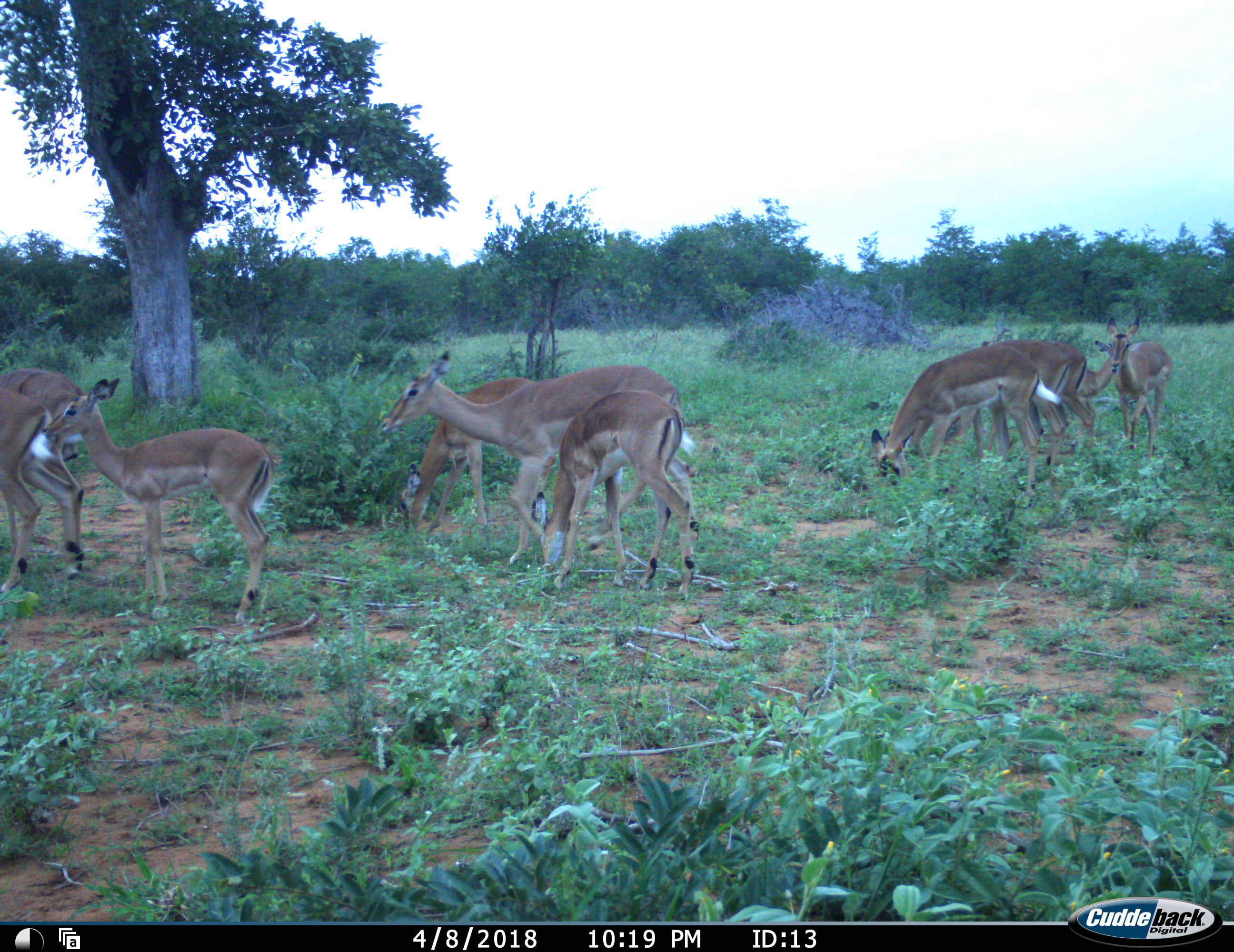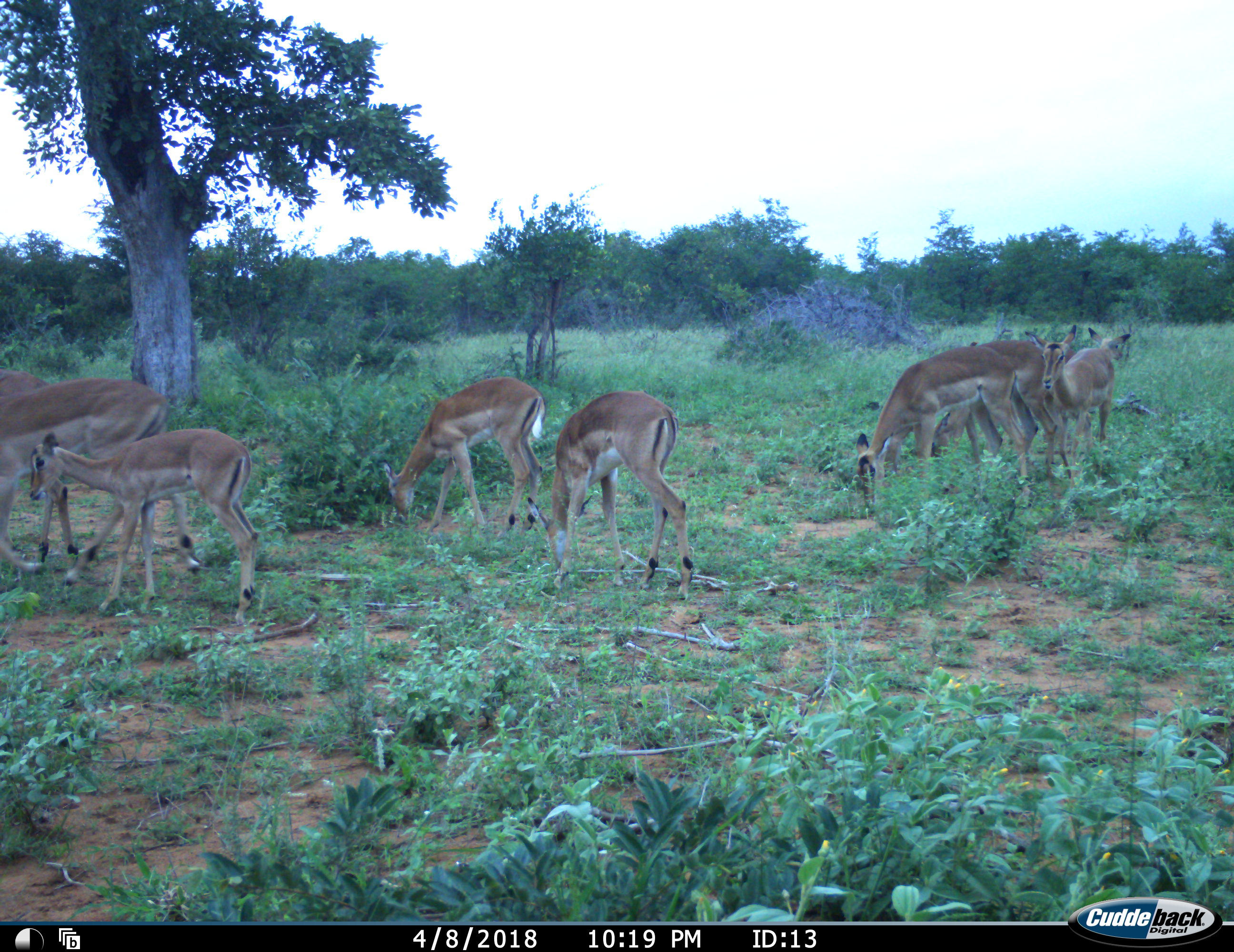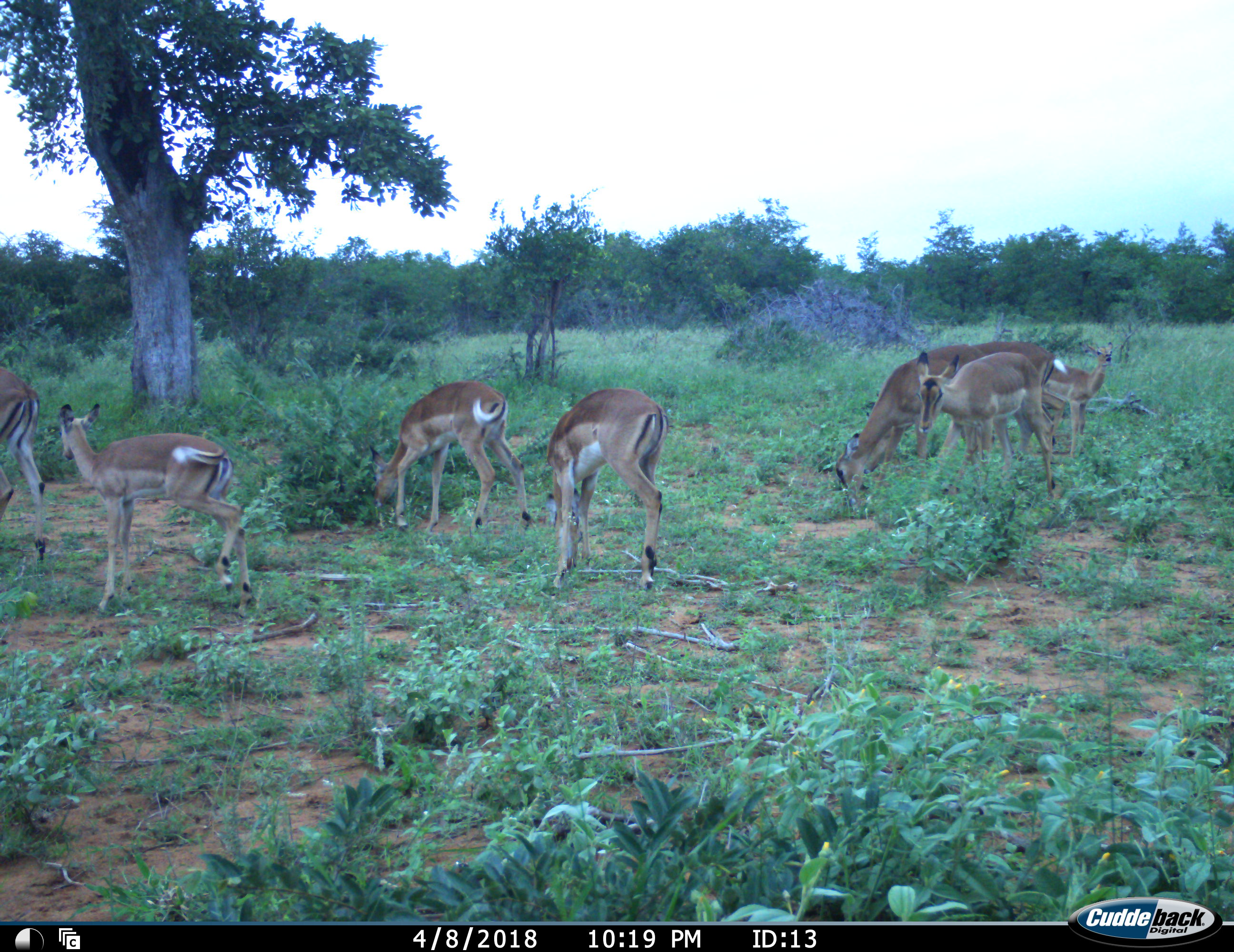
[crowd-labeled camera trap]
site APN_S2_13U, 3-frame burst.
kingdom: Animalia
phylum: Chordata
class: Mammalia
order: Artiodactyla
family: Bovidae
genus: Aepyceros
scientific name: Aepyceros melampus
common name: impala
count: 10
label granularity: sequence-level